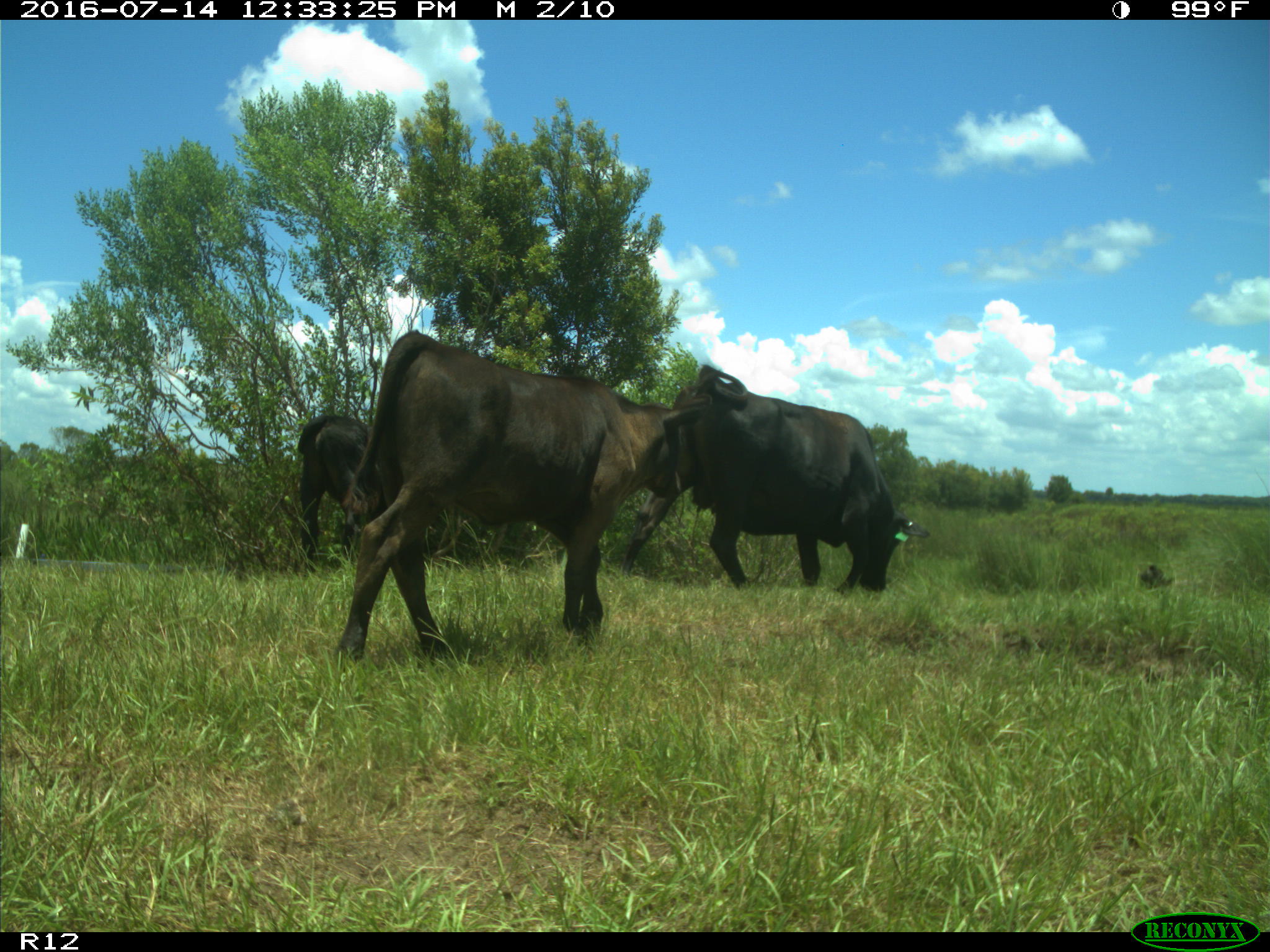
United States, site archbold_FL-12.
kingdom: Animalia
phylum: Chordata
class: Mammalia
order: Artiodactyla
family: Bovidae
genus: Bos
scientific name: Bos taurus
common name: domestic cow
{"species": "Bos taurus (domestic cow)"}